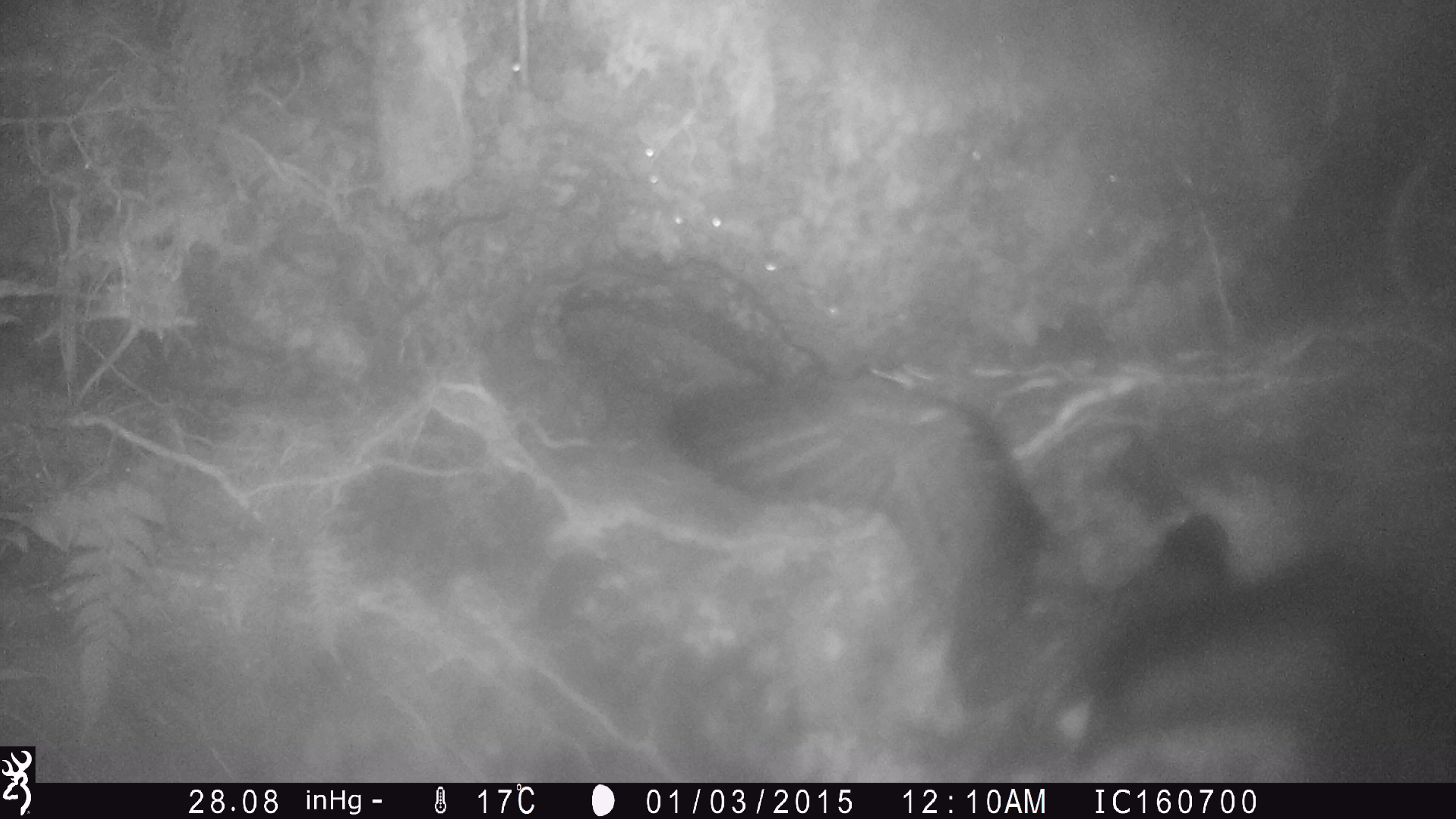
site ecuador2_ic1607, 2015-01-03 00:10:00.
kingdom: Animalia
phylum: Chordata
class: Aves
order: Procellariiformes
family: Procellariidae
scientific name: Procellariidae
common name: petrel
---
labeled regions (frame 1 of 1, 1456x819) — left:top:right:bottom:
petrel: 650:359:1456:783